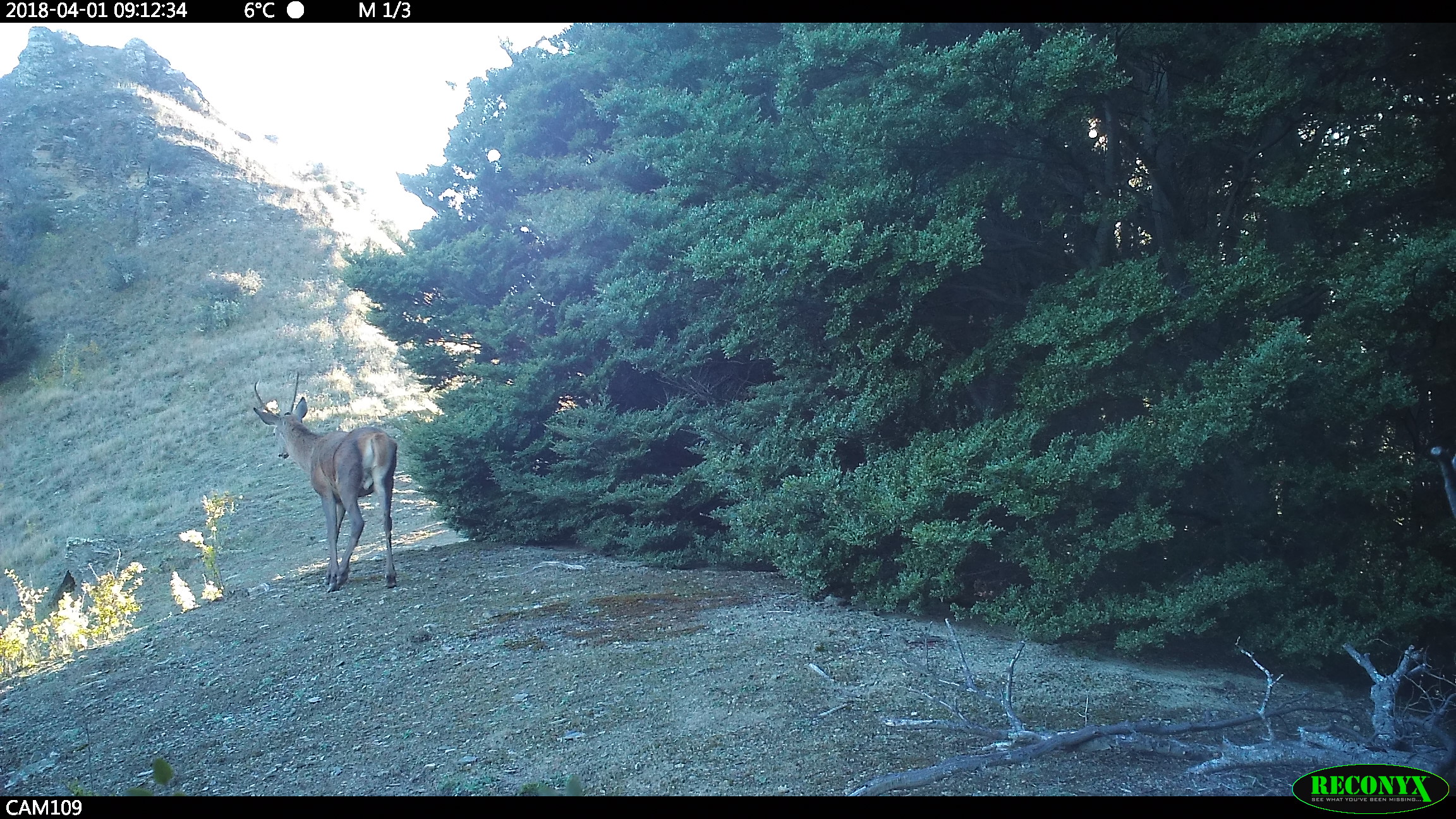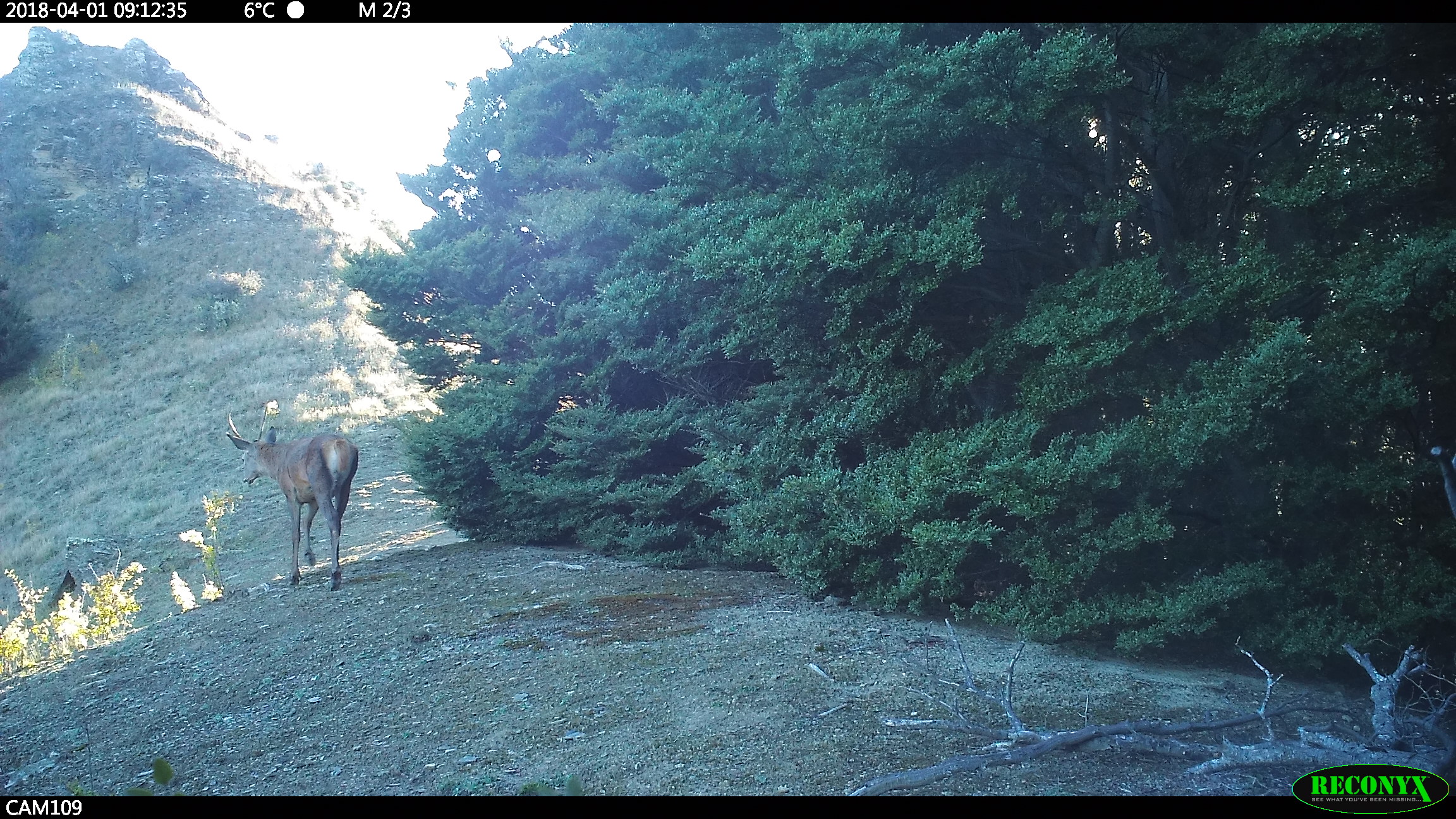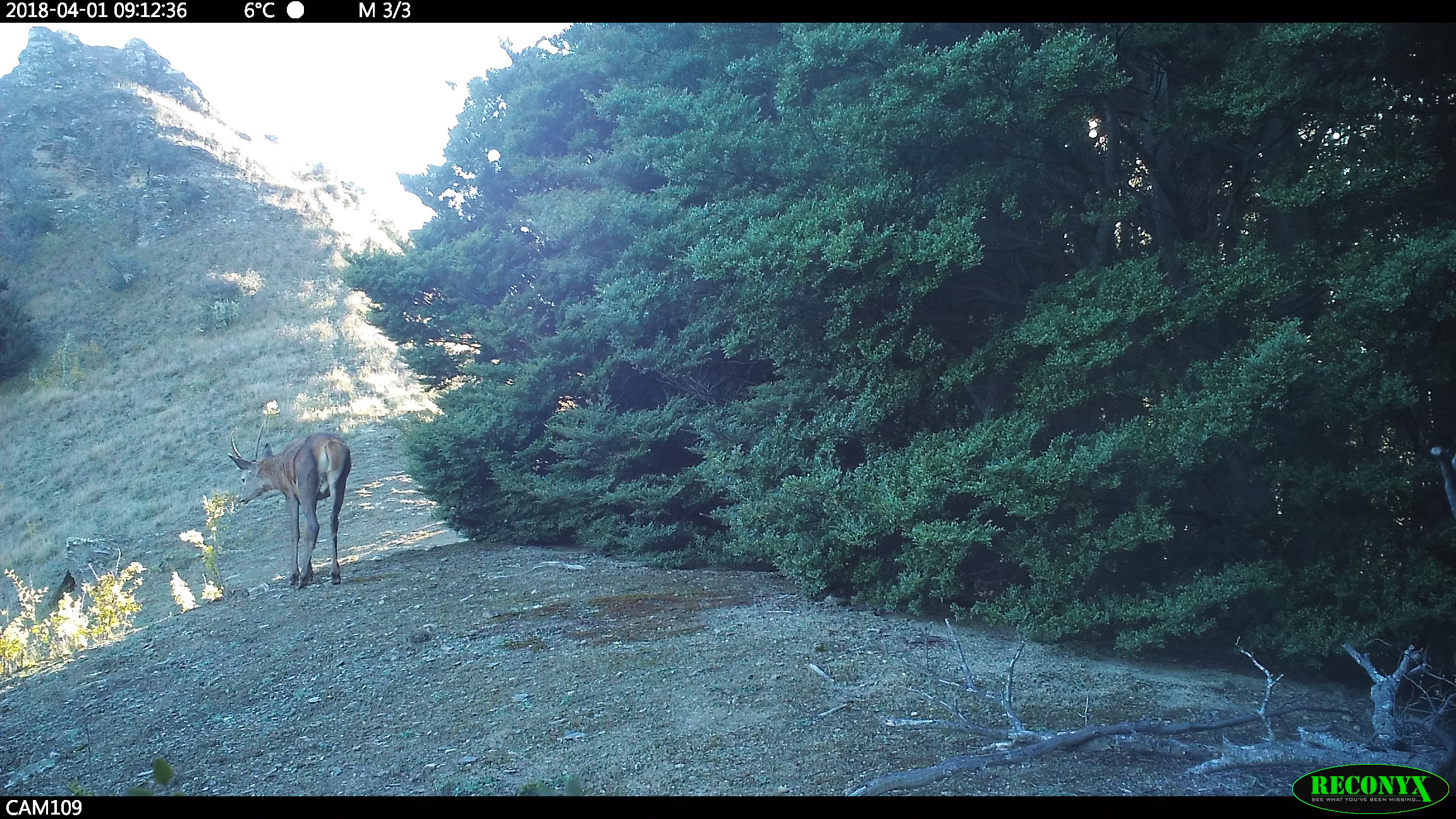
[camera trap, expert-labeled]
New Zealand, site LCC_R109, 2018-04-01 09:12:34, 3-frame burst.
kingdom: Animalia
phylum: Chordata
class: Mammalia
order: Artiodactyla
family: Cervidae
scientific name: Cervidae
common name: deer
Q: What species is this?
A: Deer (Cervidae).